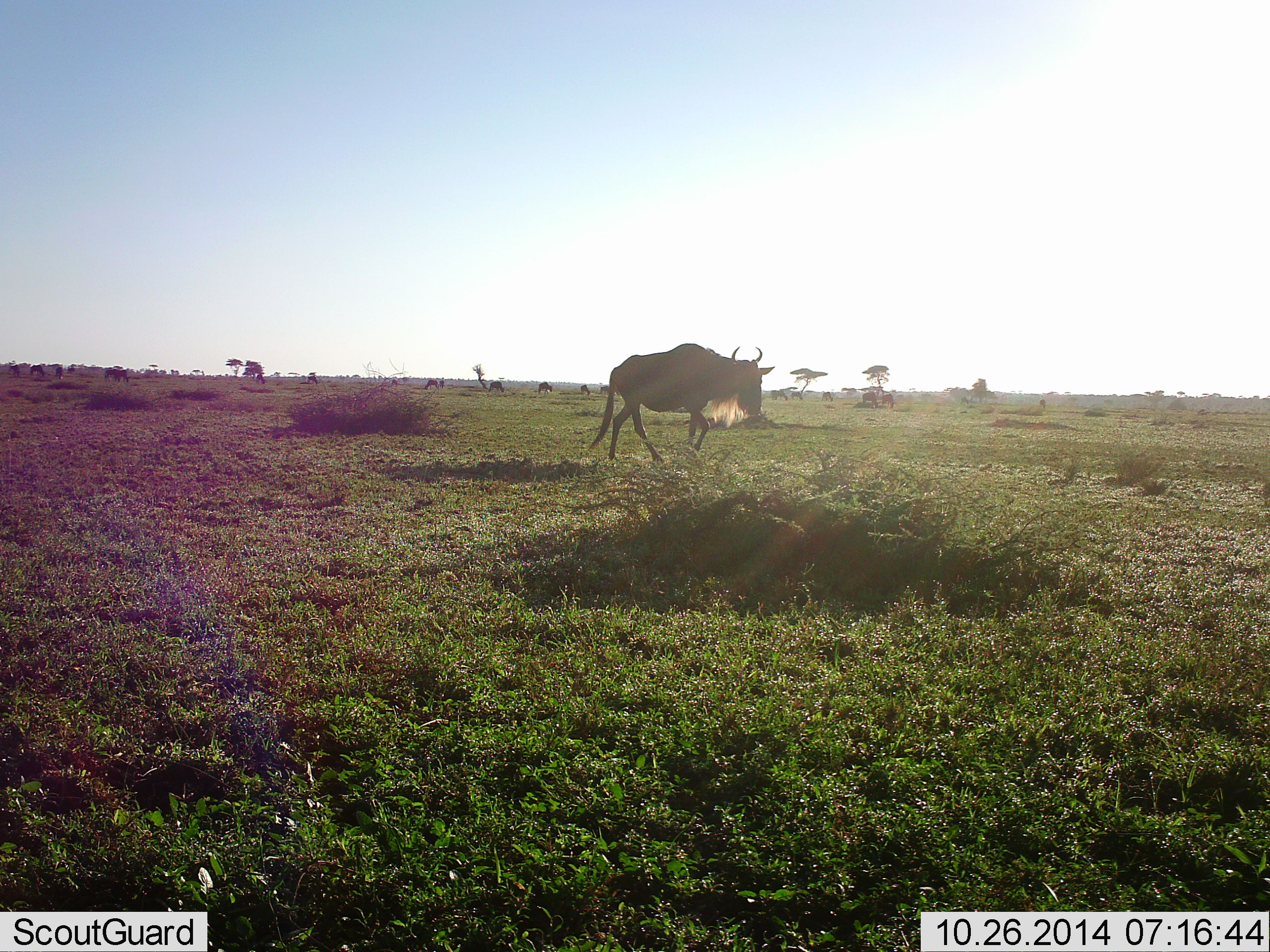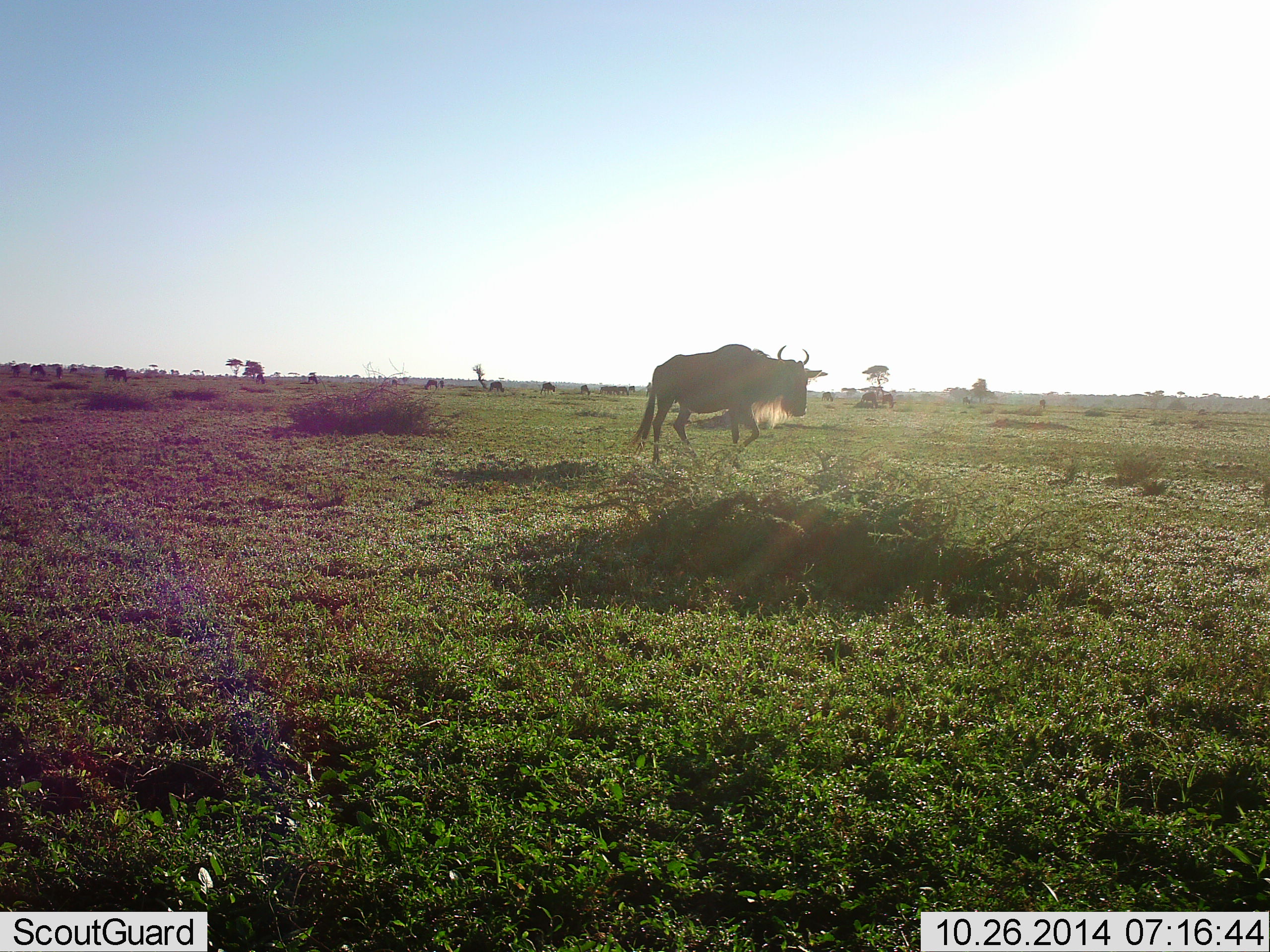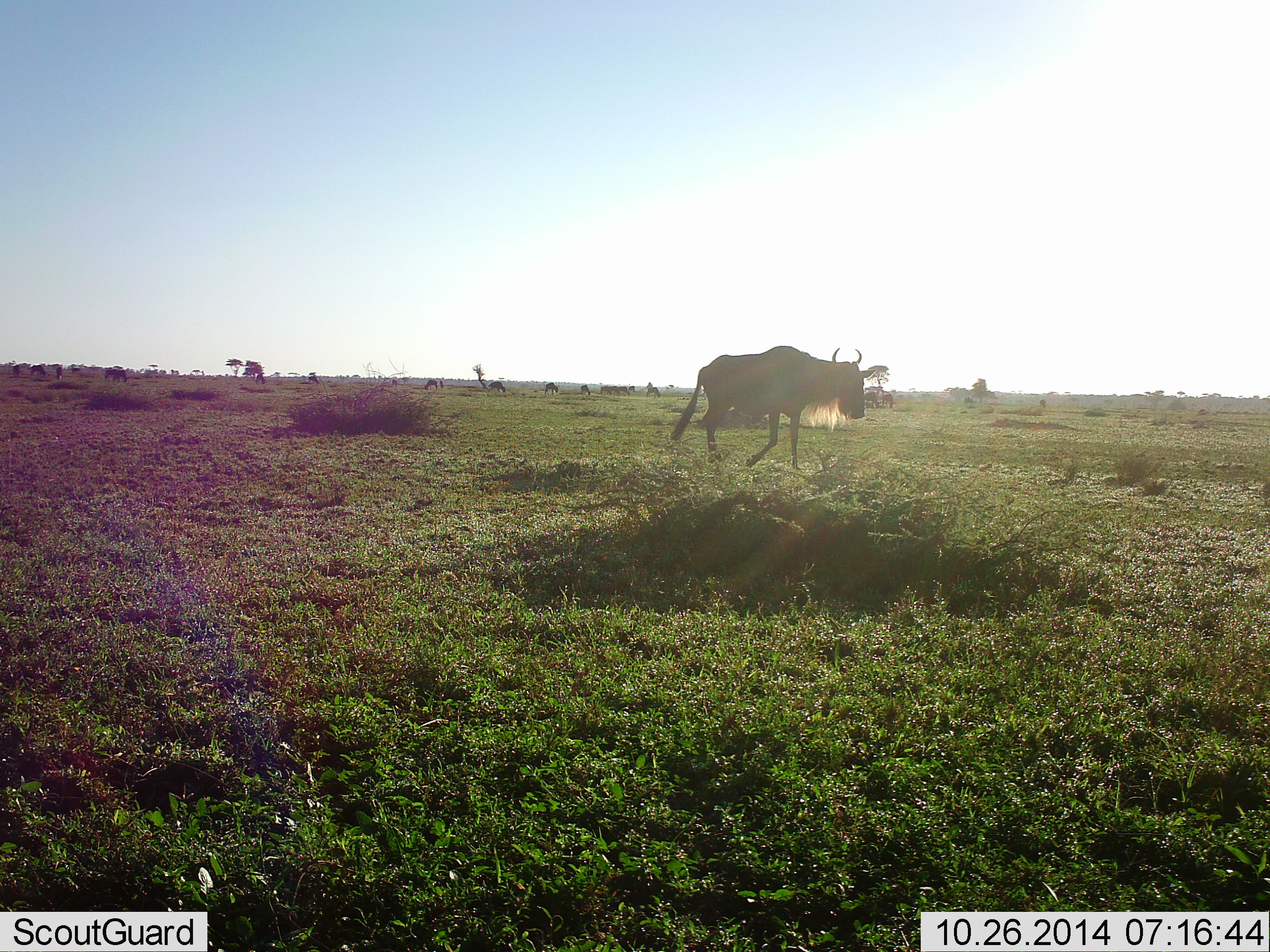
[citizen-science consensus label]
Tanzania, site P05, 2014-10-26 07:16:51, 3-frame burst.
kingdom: Animalia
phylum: Chordata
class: Mammalia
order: Artiodactyla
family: Bovidae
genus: Connochaetes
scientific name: Connochaetes taurinus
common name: blue wildebeest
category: wildebeest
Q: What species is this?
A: Wildebeest (blue wildebeest) (Connochaetes taurinus).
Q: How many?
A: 1.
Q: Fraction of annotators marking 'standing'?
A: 20%.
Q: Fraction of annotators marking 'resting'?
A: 0%.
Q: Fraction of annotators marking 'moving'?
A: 100%.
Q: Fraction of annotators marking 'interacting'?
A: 0%.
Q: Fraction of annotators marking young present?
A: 0%.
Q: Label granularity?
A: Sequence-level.